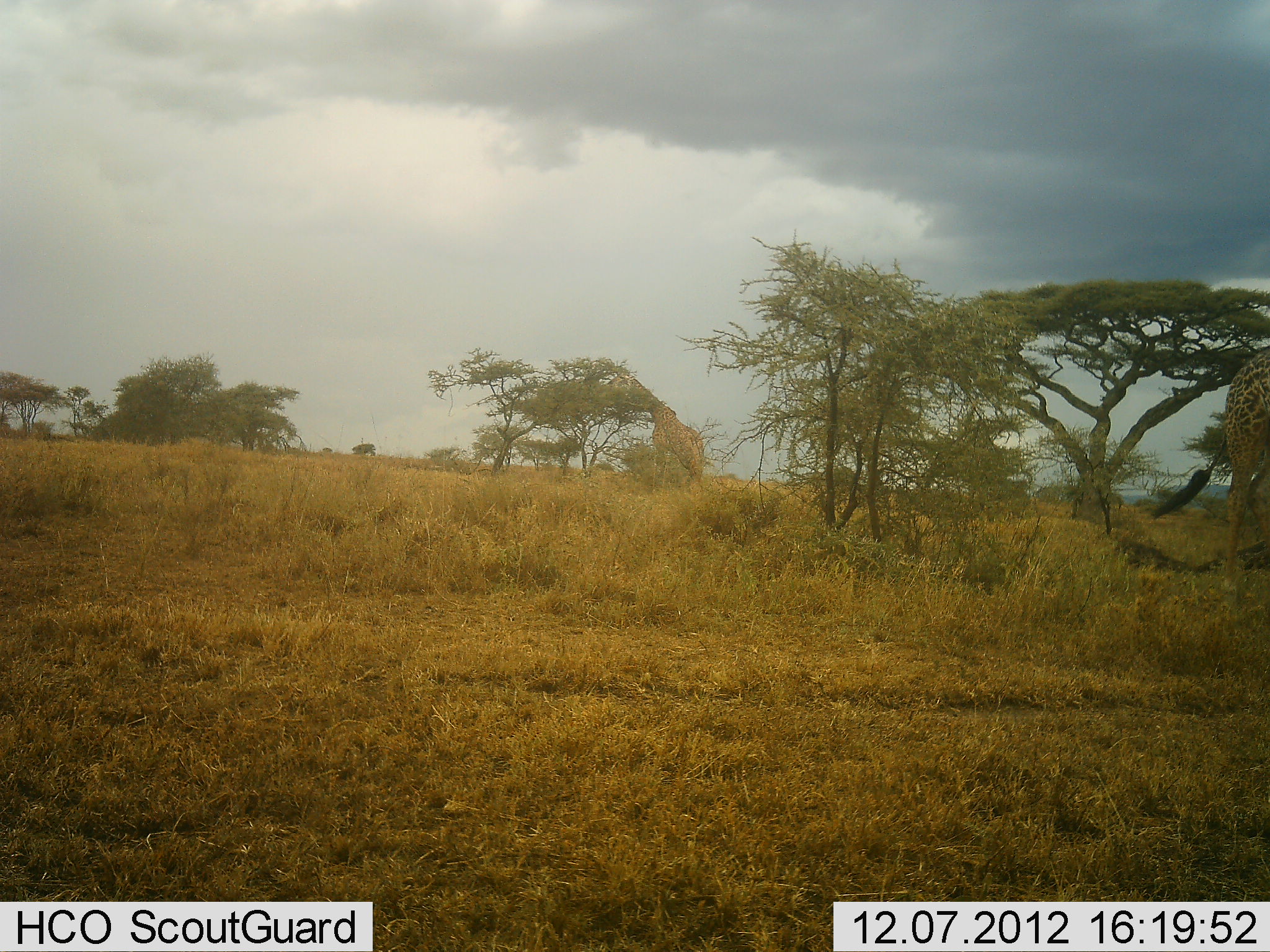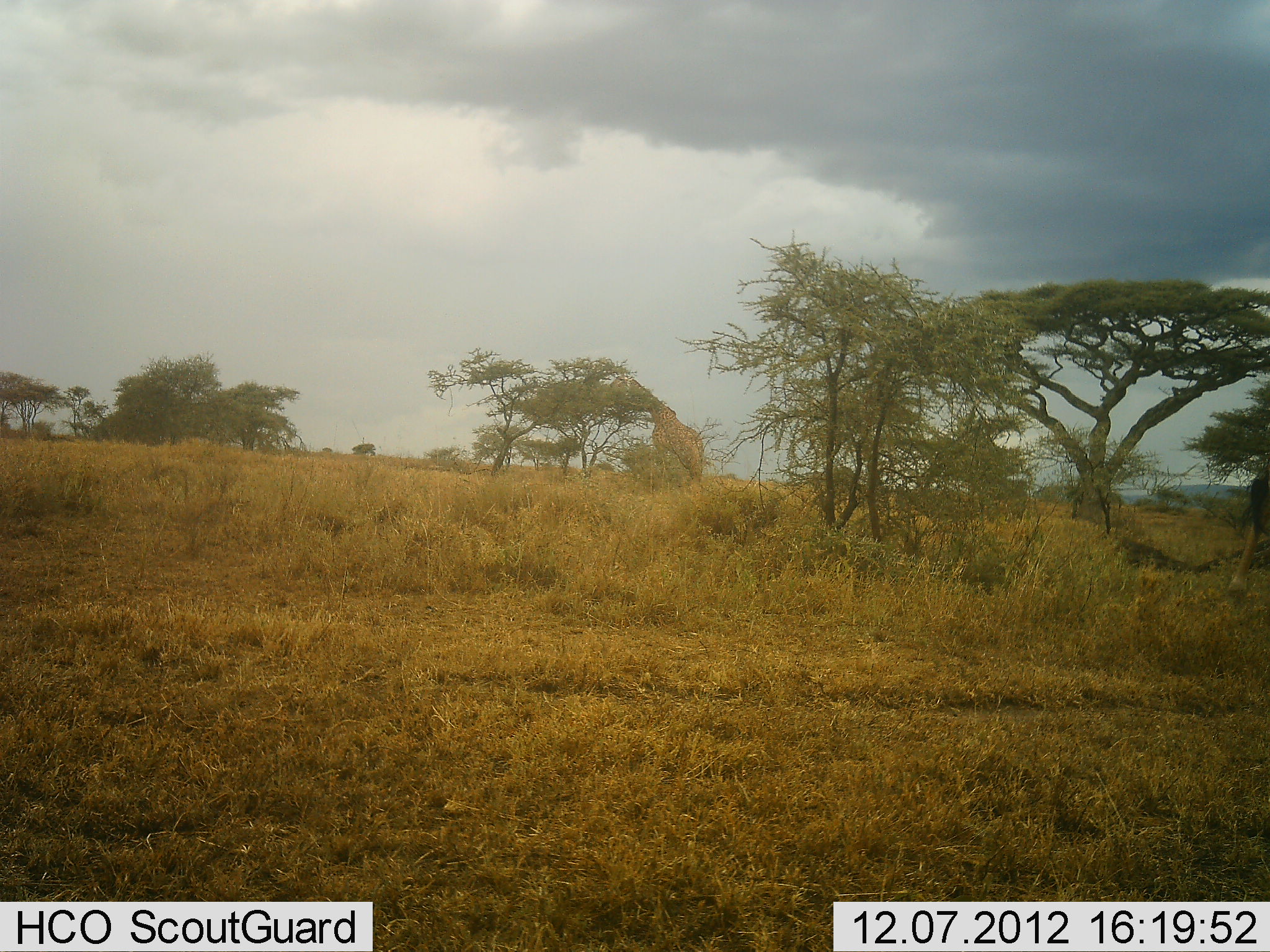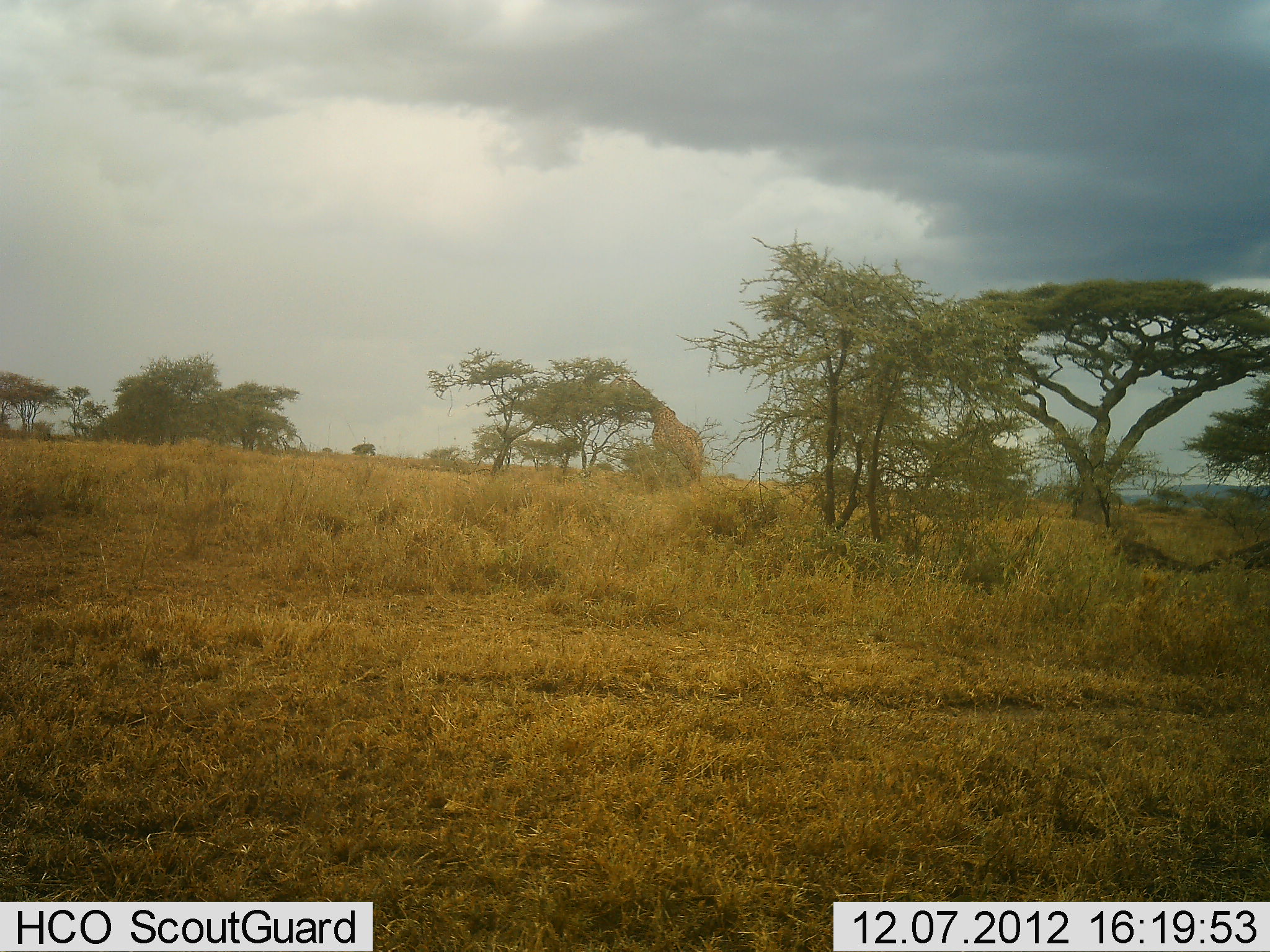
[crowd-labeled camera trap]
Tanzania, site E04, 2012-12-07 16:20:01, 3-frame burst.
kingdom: Animalia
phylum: Chordata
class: Mammalia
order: Artiodactyla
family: Giraffidae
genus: Giraffa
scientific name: Giraffa camelopardalis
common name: giraffe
Giraffe (Giraffa camelopardalis), count 2. Behavior (volunteer vote fractions): standing 28%, resting 0%, moving 84%, interacting 0%. Young present (vote fraction): 0%. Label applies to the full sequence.